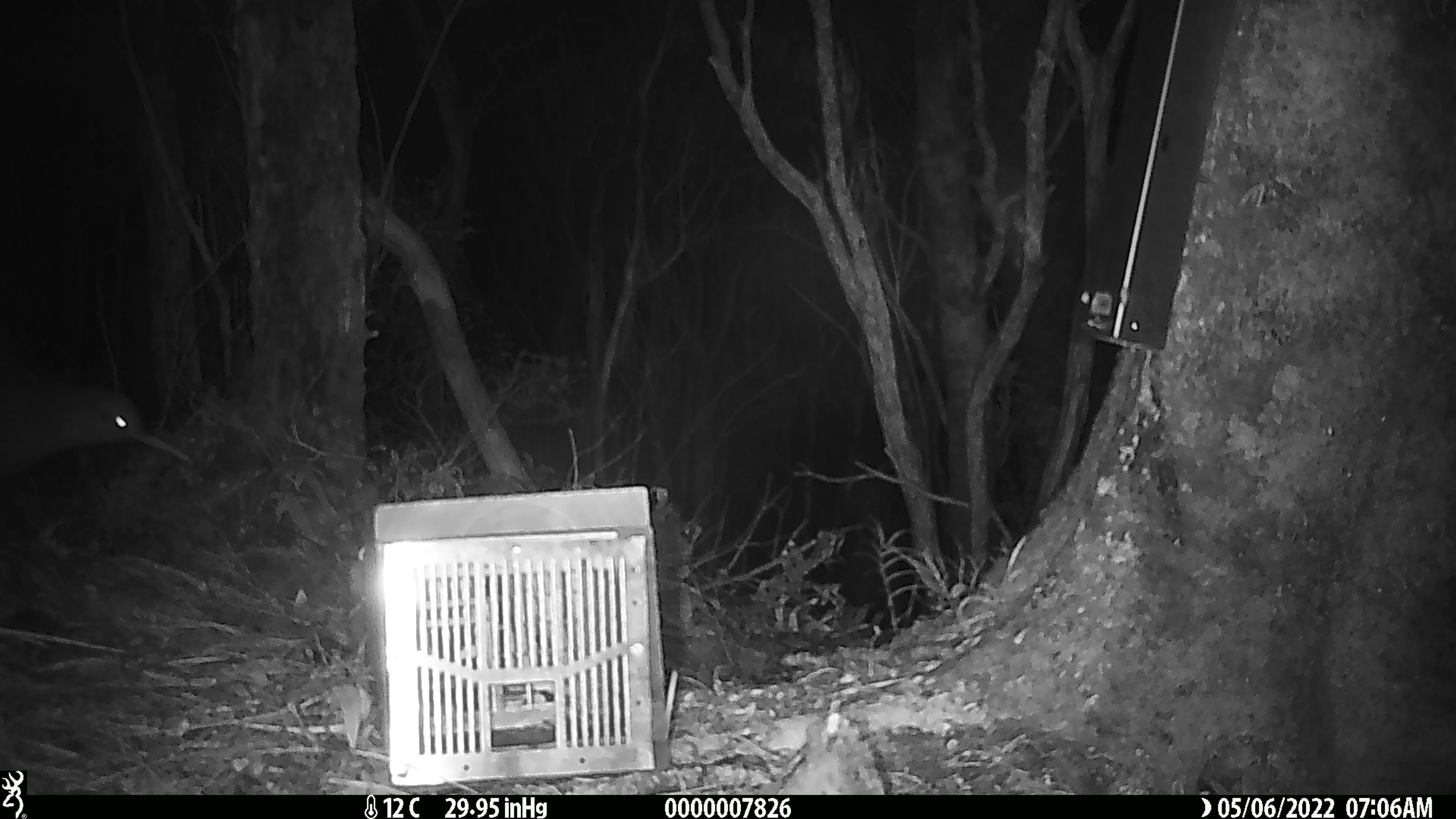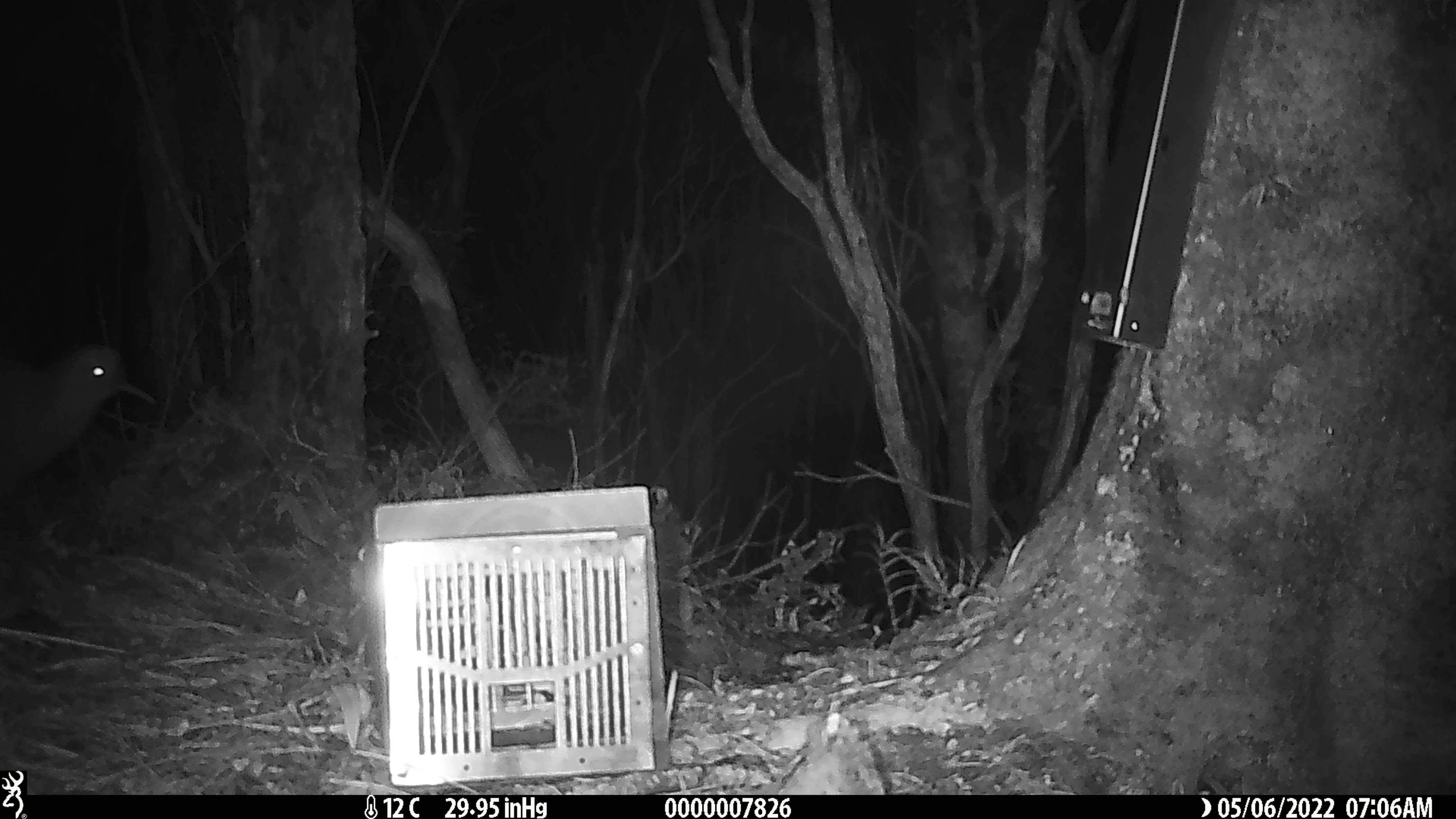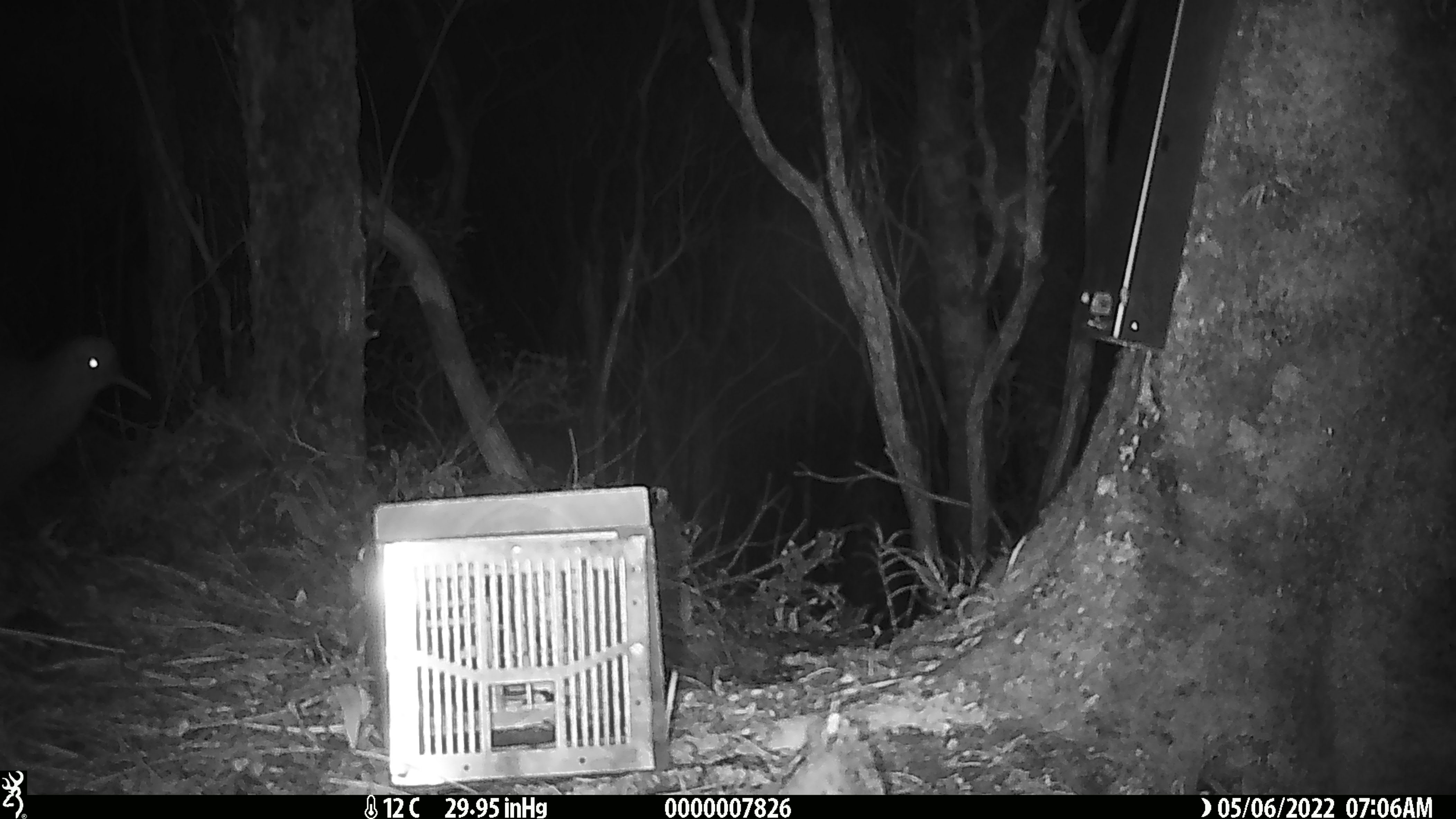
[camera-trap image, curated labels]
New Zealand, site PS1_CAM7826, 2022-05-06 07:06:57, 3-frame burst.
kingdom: Animalia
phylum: Chordata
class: Aves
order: Apterygiformes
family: Apterygidae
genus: Apteryx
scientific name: Apteryx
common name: kiwi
Kiwi (Apteryx).